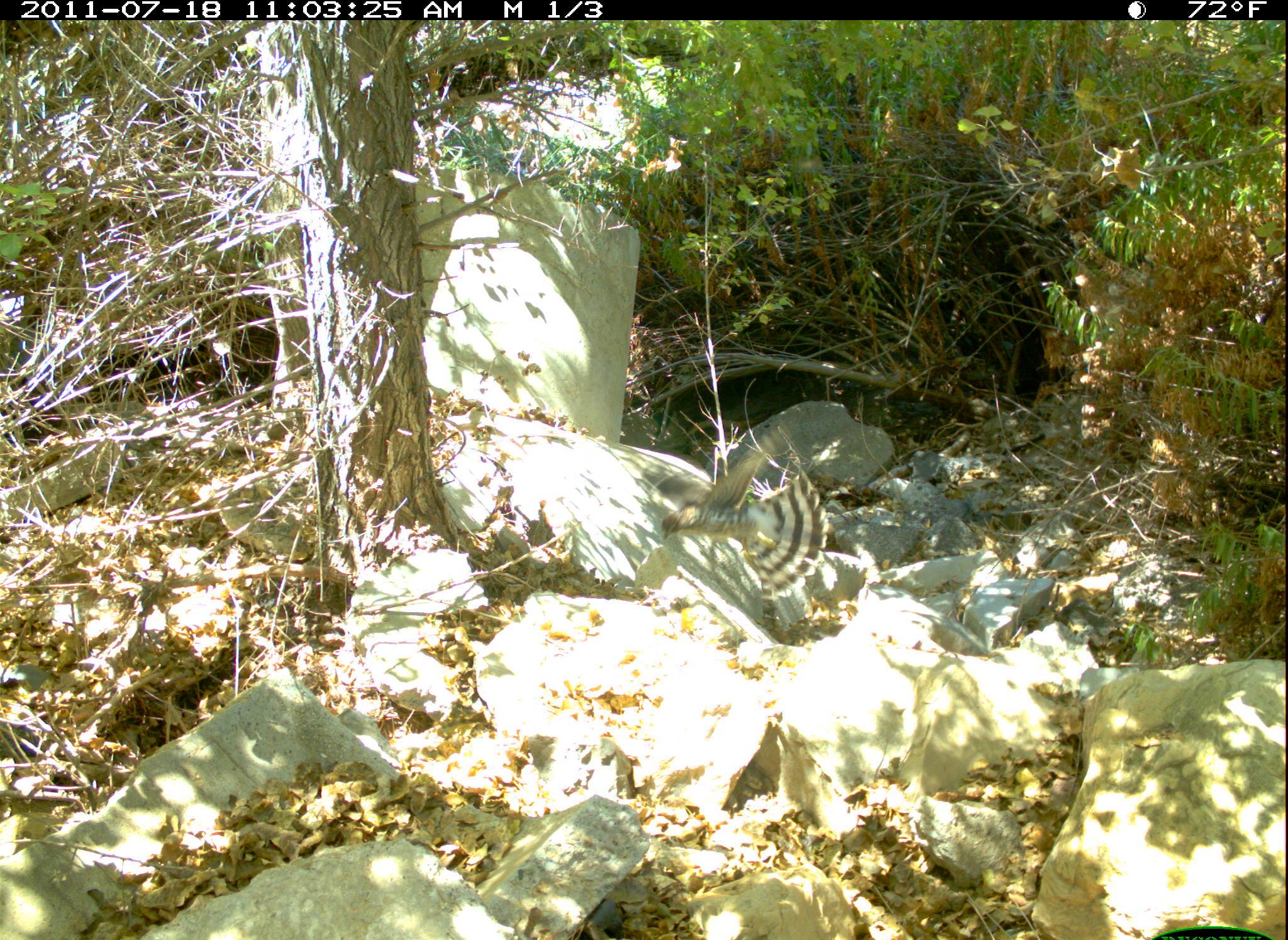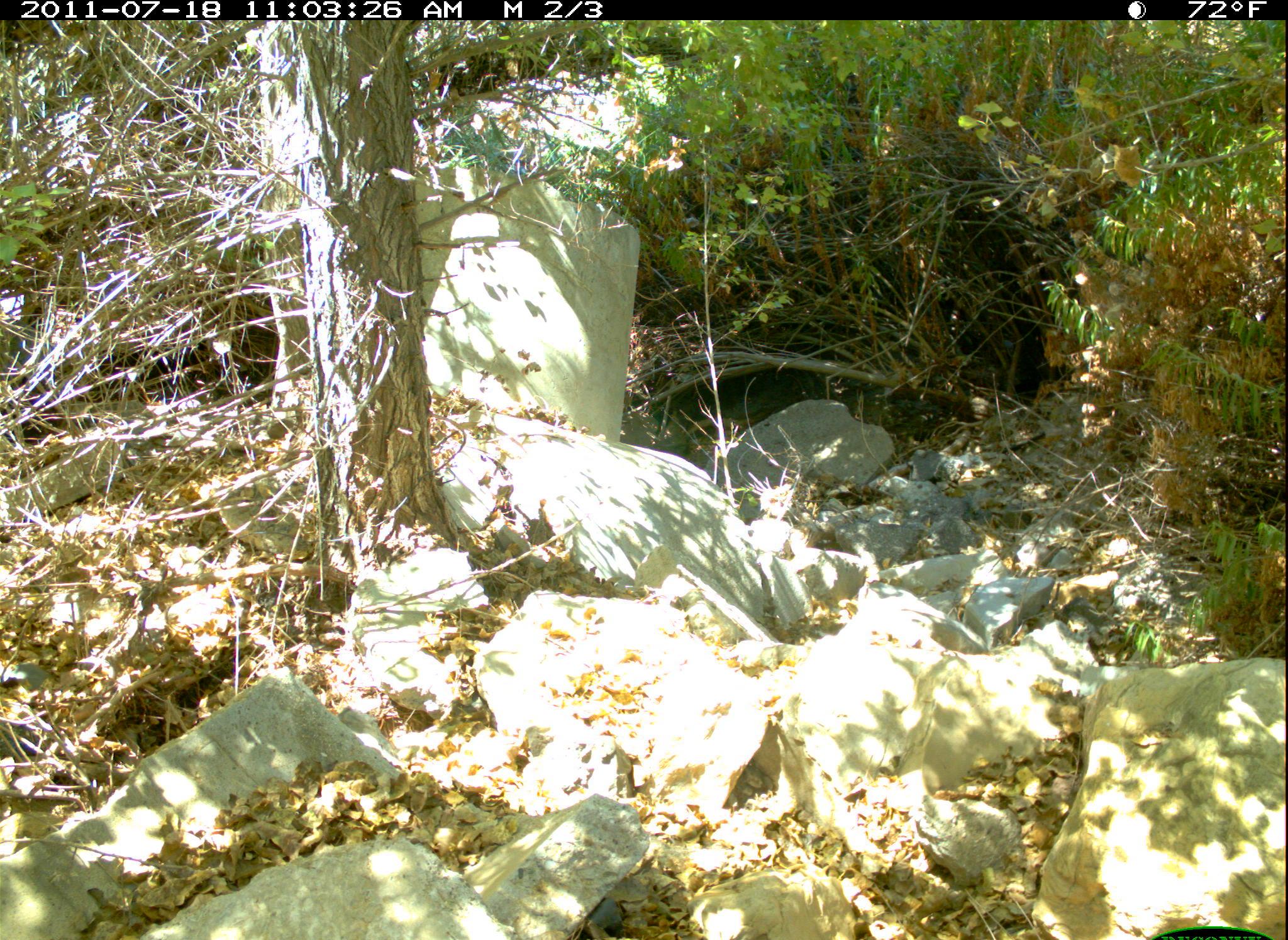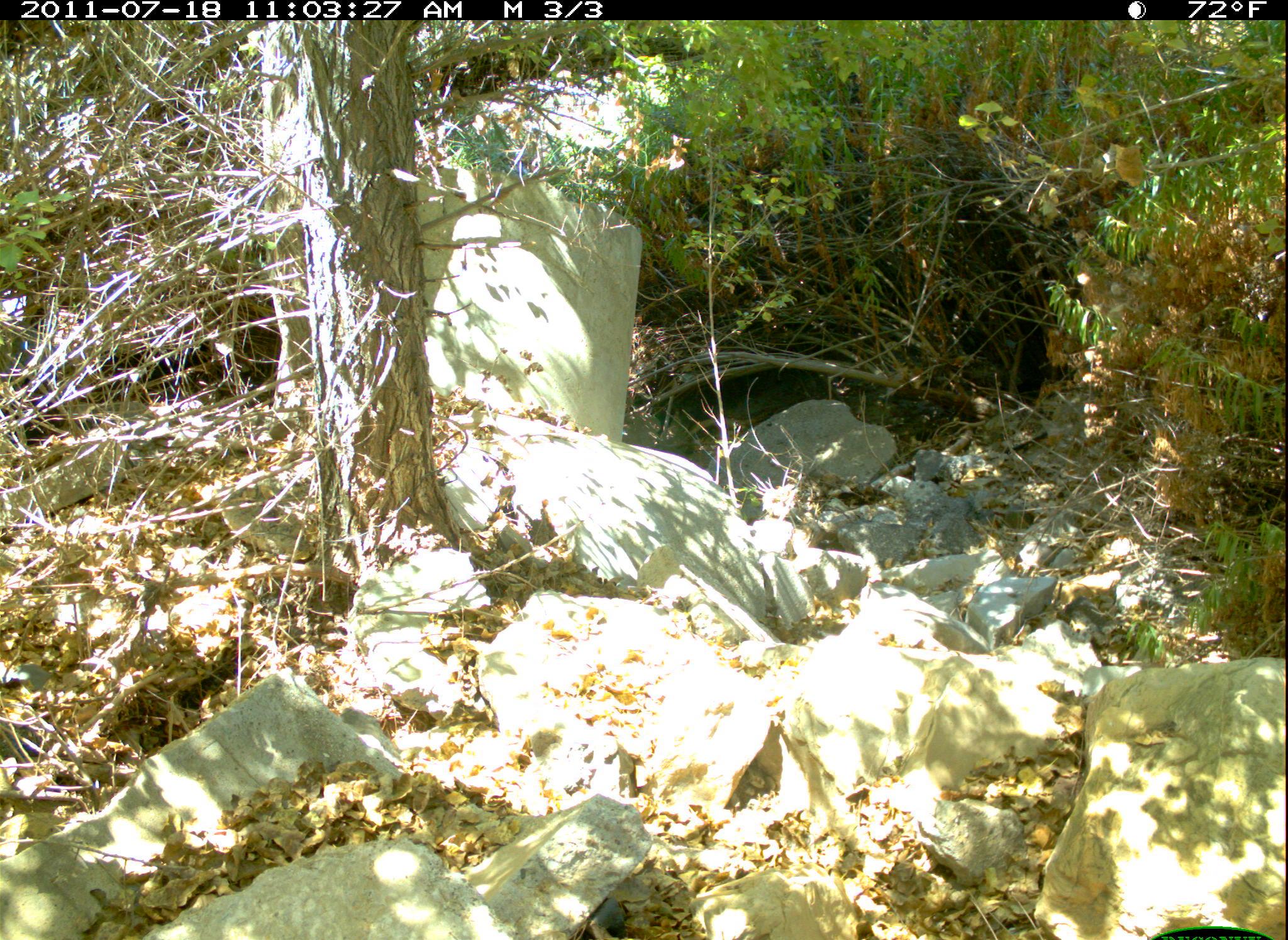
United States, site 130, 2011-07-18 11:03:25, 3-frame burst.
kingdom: Animalia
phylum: Chordata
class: Aves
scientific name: Aves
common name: bird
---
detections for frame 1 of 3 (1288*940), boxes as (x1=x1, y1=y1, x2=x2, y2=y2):
bird: (x1=662, y1=435, x2=847, y2=611)